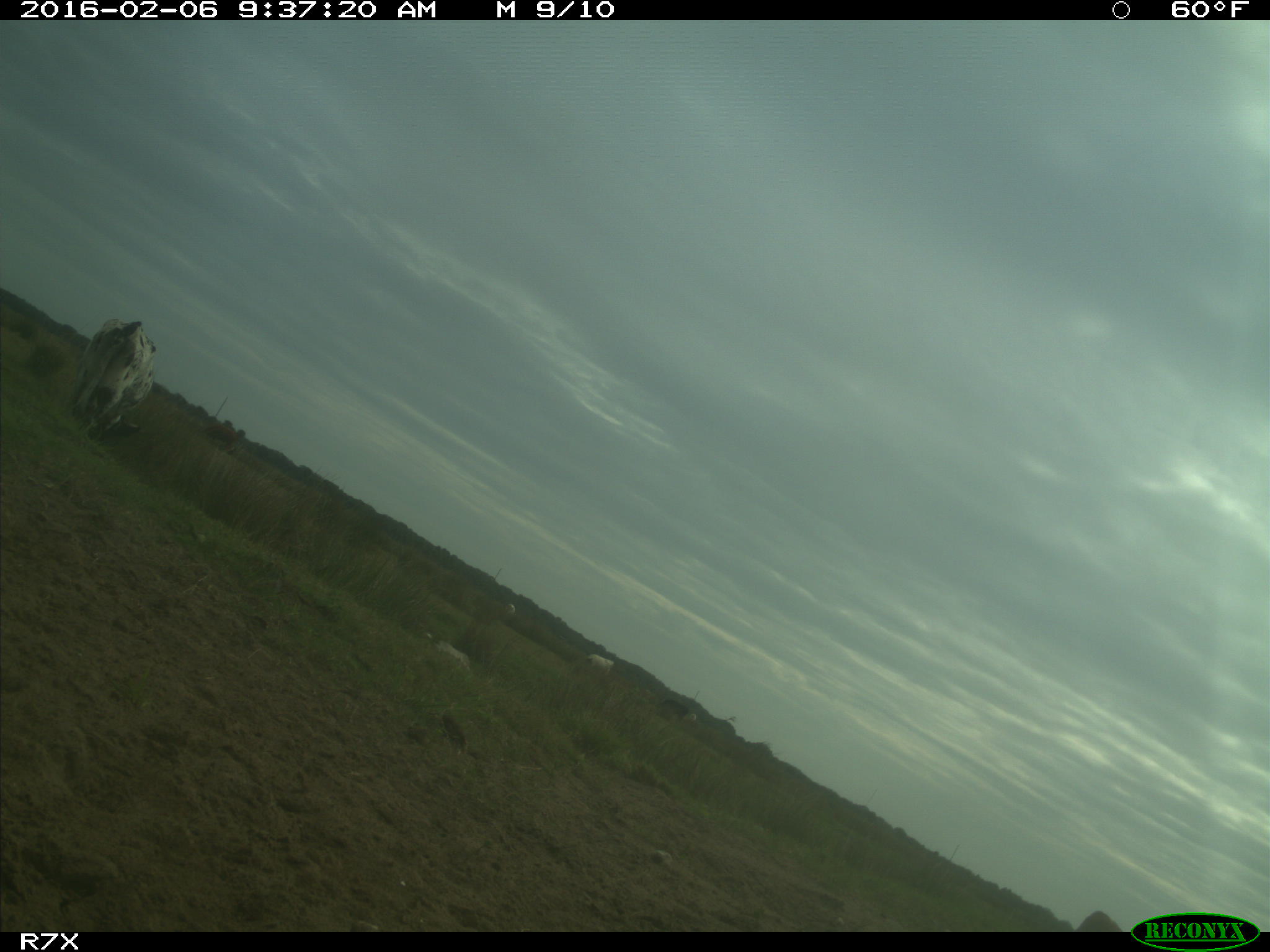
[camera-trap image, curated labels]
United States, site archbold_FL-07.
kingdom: Animalia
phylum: Chordata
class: Mammalia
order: Artiodactyla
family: Bovidae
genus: Bos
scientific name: Bos taurus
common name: domestic cow